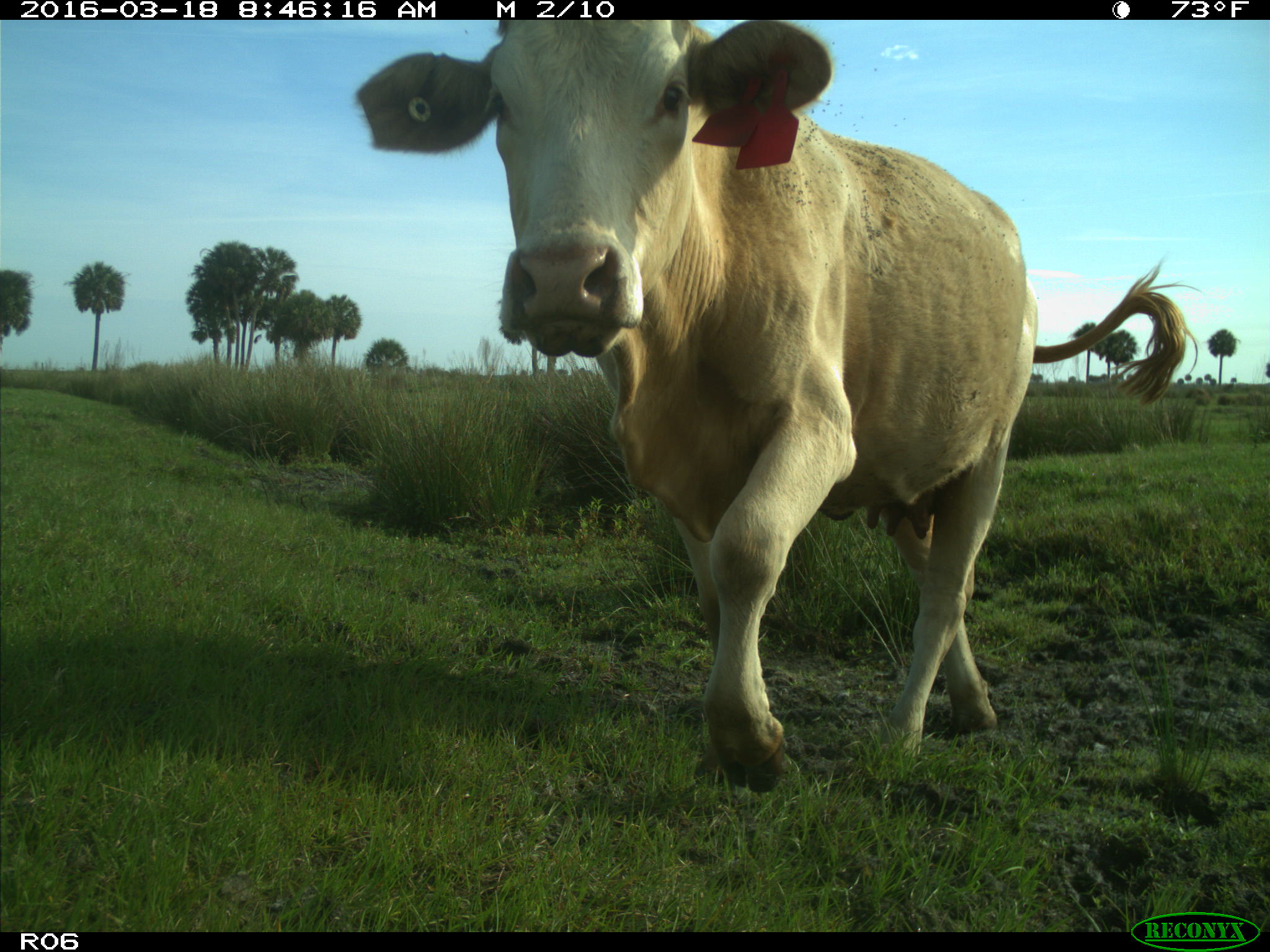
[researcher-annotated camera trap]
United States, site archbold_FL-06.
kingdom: Animalia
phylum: Chordata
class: Mammalia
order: Artiodactyla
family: Bovidae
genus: Bos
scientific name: Bos taurus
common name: domestic cow